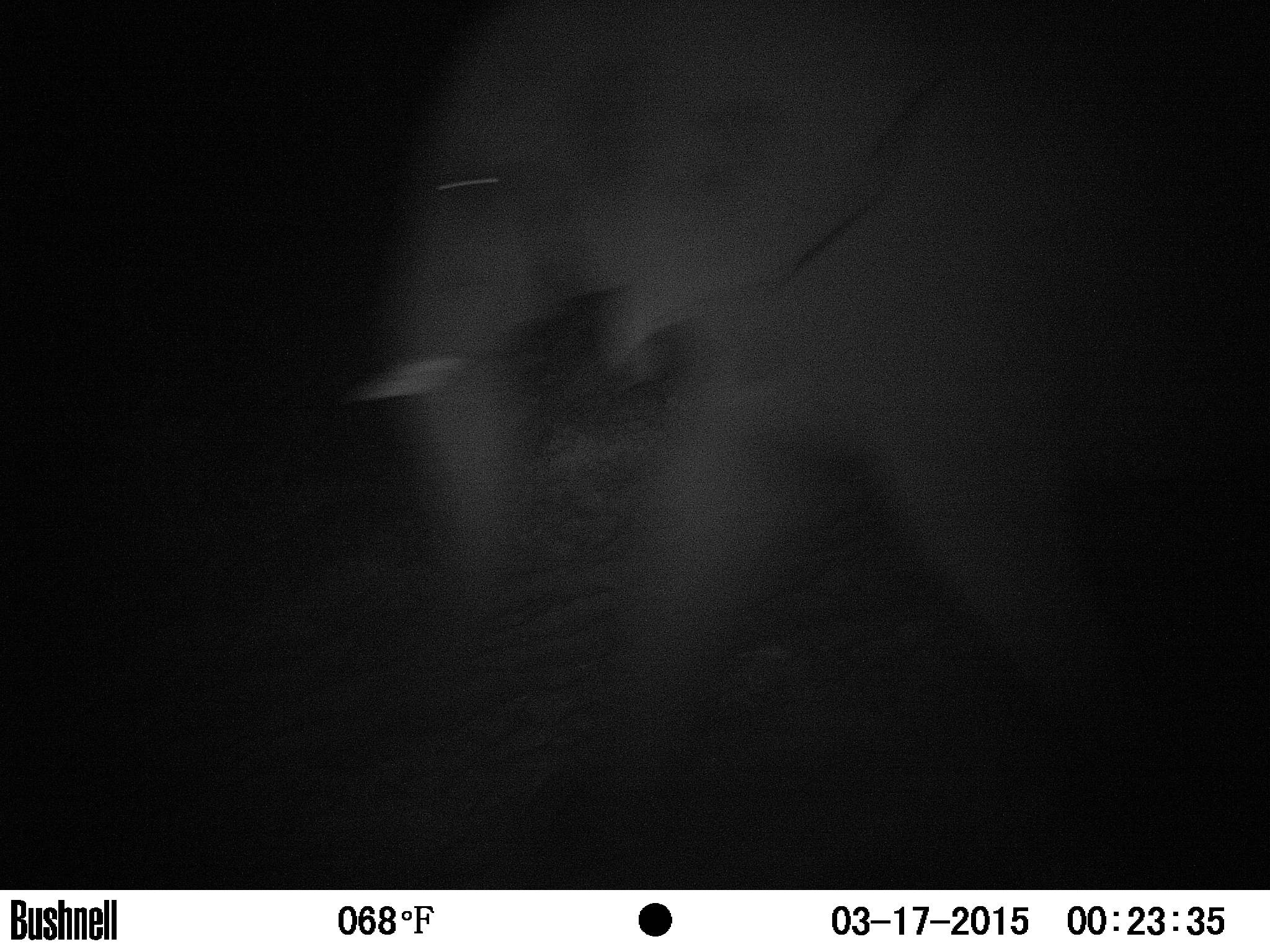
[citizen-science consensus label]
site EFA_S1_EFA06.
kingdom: Animalia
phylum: Chordata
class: Mammalia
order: Proboscidea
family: Elephantidae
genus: Loxodonta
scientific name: Loxodonta africana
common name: african bush elephant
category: elephant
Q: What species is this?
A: Elephant (african bush elephant) (Loxodonta africana).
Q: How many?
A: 1.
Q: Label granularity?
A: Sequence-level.